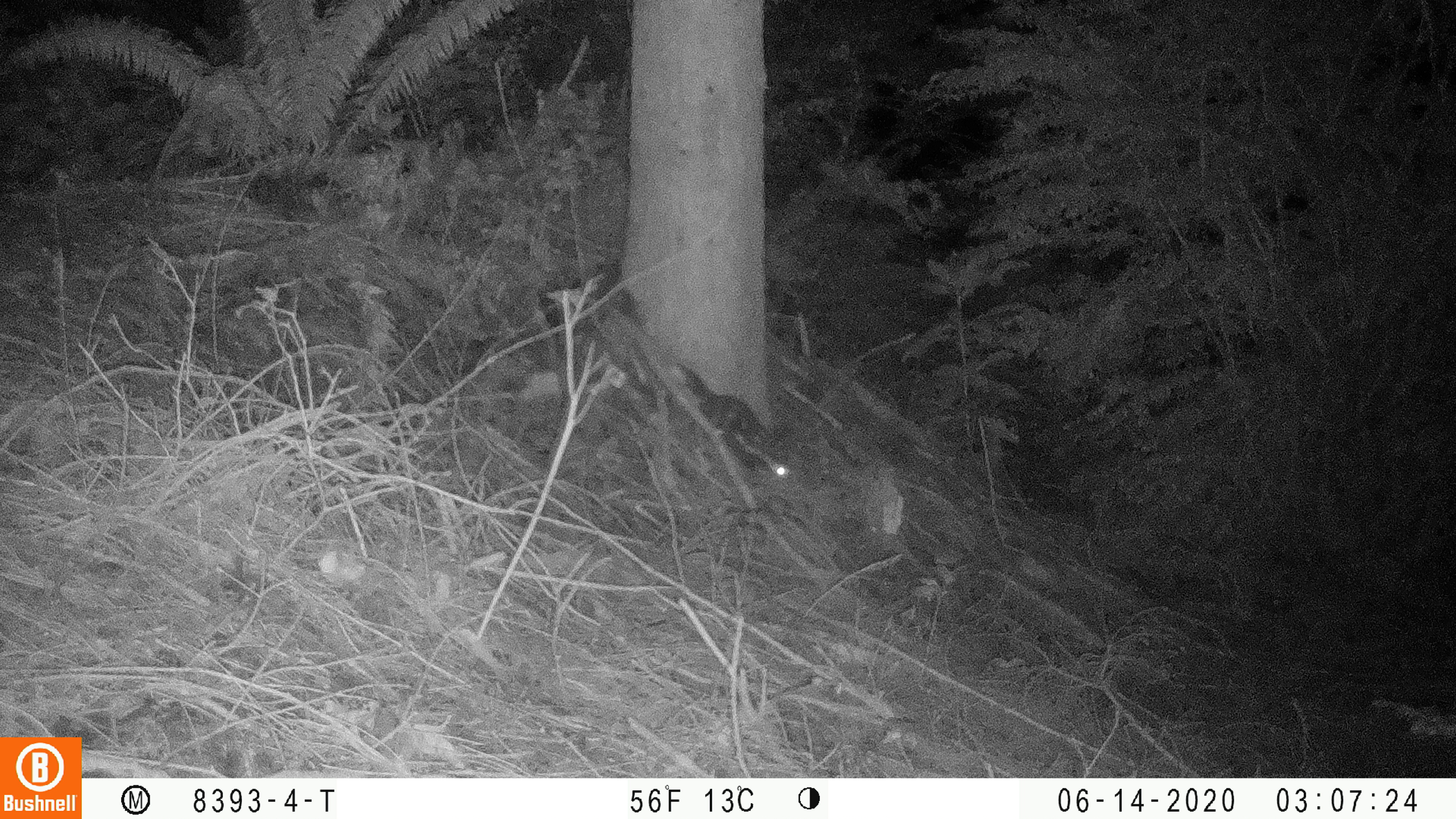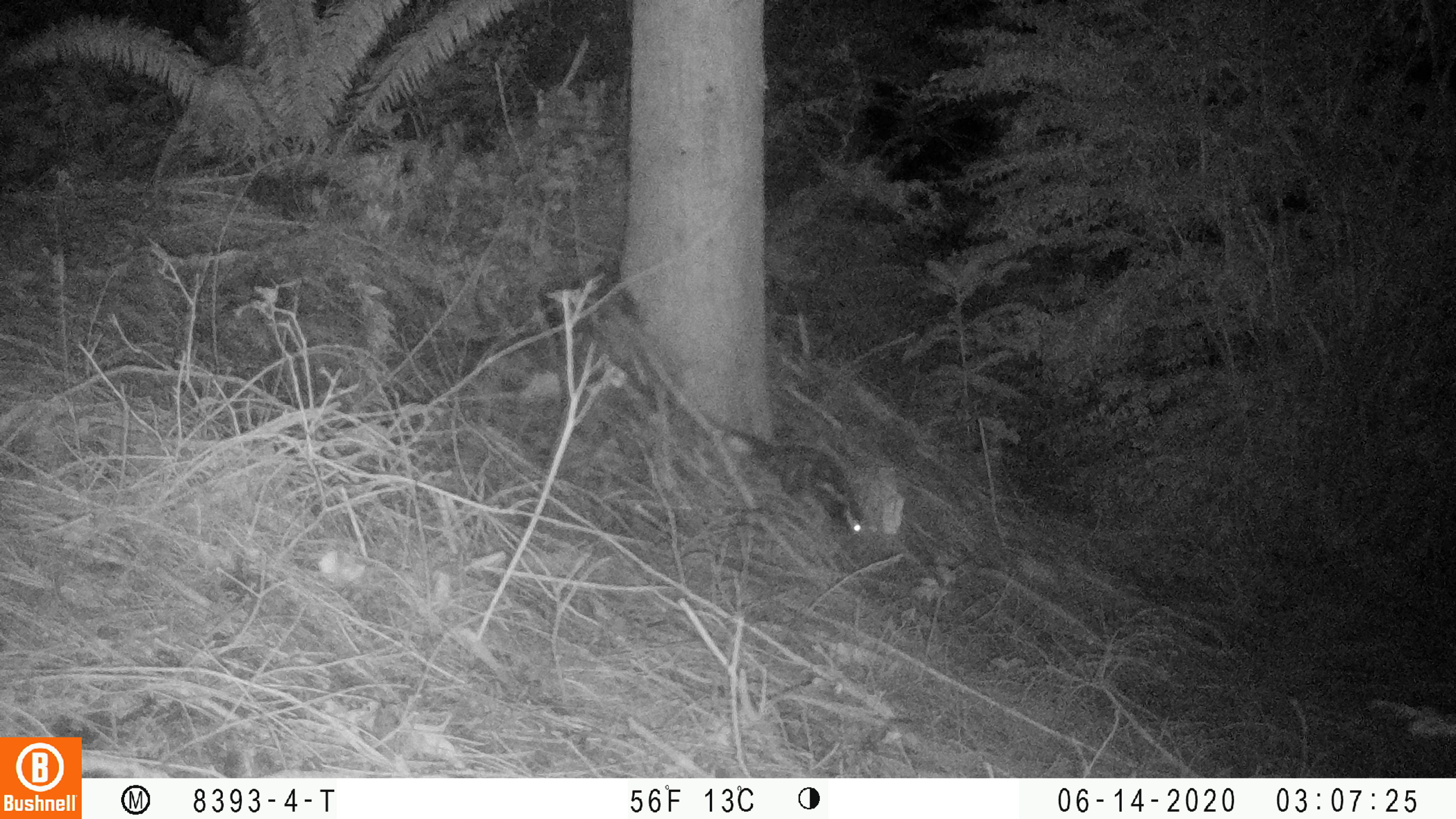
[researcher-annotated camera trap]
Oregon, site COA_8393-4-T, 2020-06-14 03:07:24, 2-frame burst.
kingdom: Animalia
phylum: Chordata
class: Mammalia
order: Carnivora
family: Mephitidae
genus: Spilogale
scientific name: Spilogale gracilis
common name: western spotted skunk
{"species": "western spotted skunk (Spilogale gracilis)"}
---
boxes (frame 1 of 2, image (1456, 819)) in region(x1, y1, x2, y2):
western spotted skunk: region(666, 356, 794, 482)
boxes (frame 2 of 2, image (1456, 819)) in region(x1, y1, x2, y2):
western spotted skunk: region(709, 412, 876, 541)